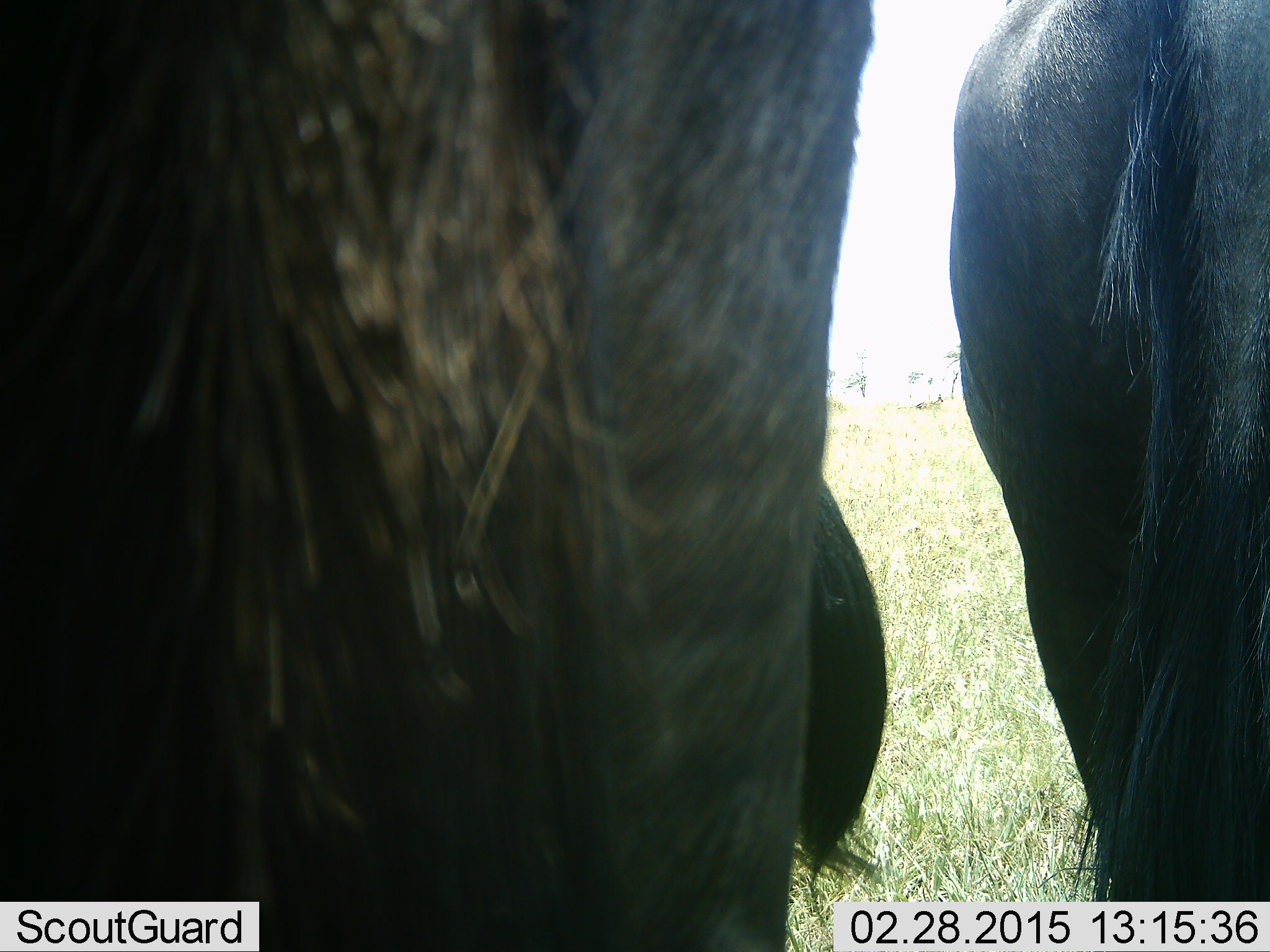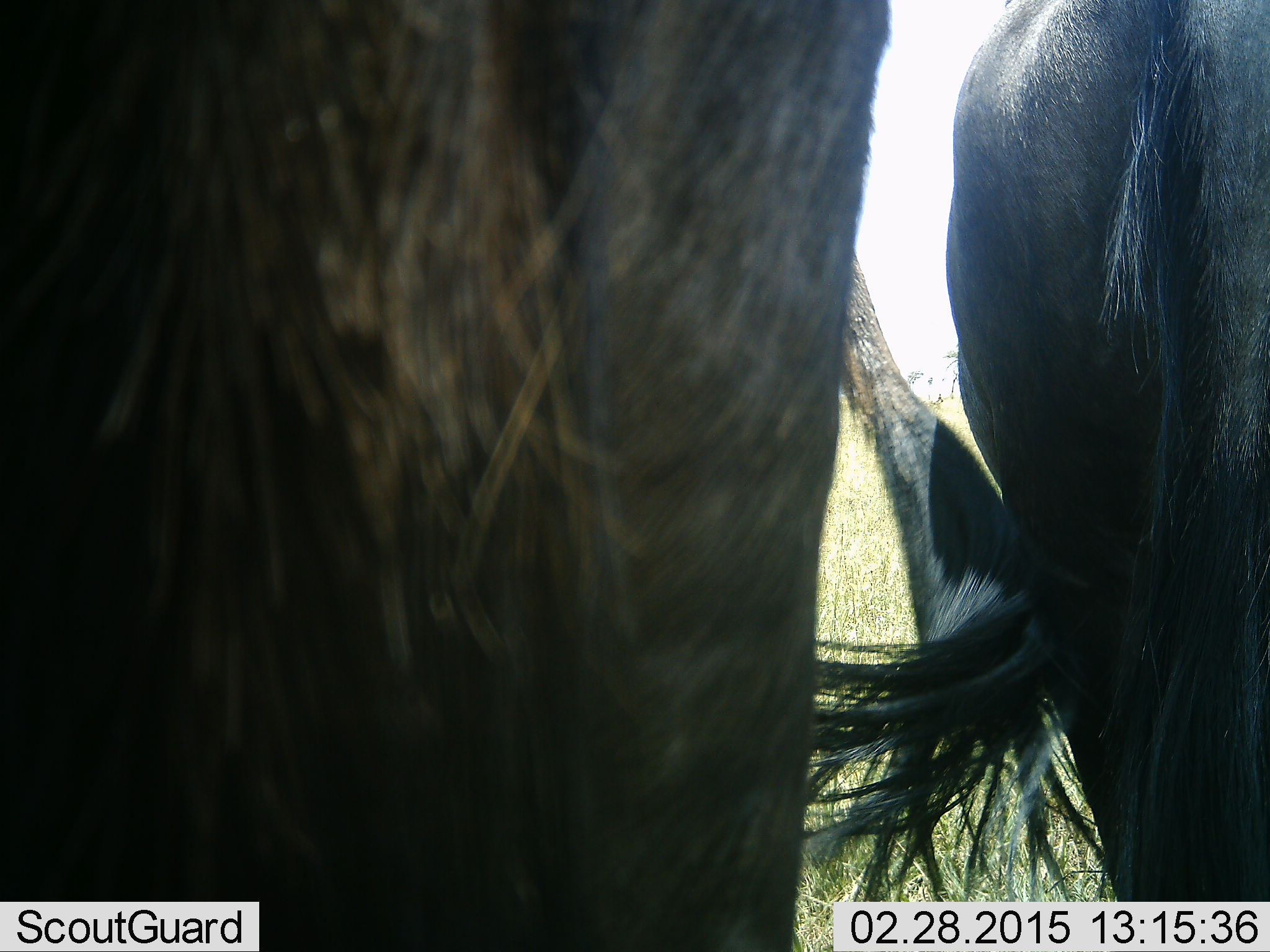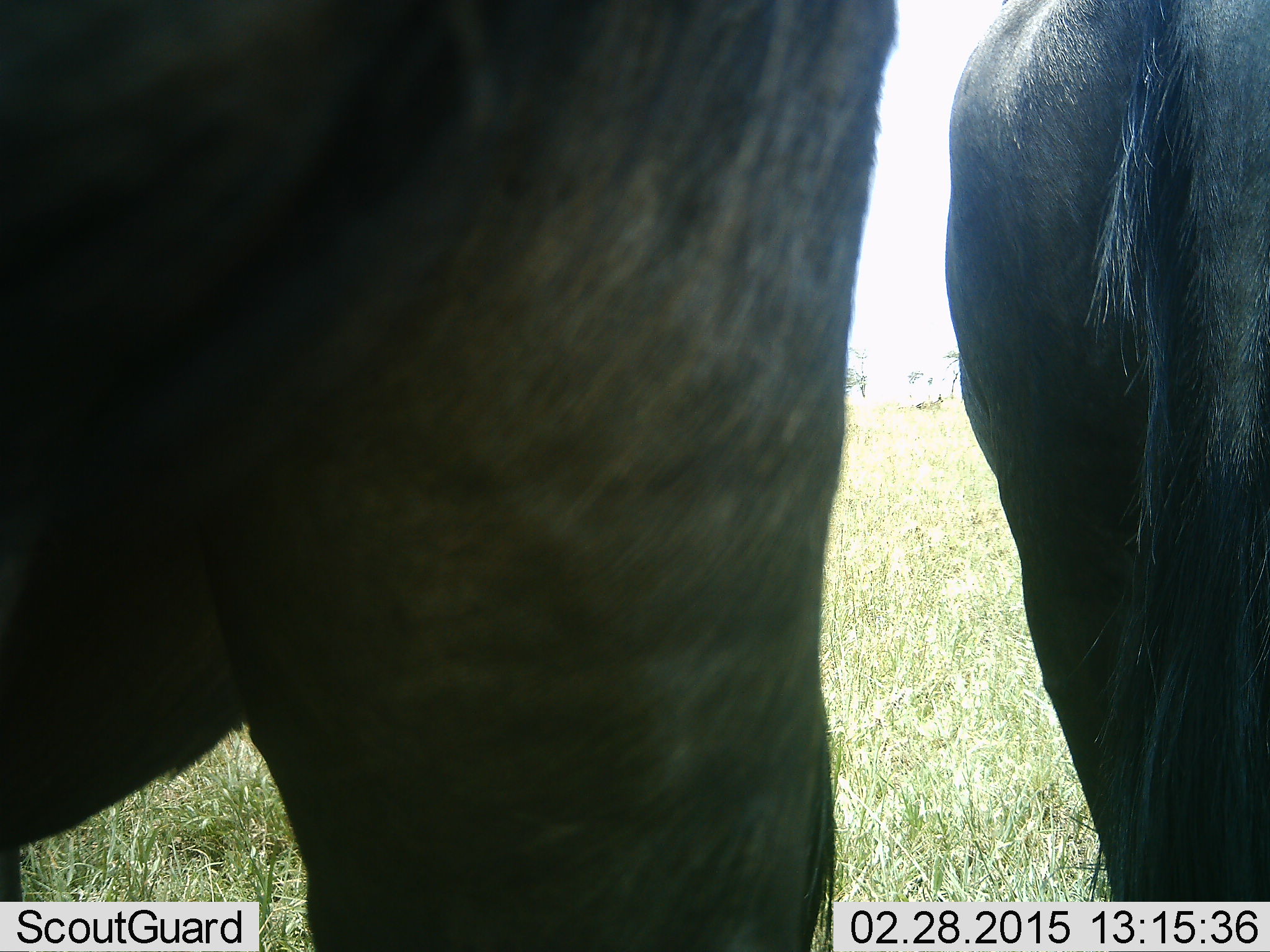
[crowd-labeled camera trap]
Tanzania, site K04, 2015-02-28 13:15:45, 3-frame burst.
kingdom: Animalia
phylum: Chordata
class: Mammalia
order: Artiodactyla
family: Bovidae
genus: Connochaetes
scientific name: Connochaetes taurinus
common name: blue wildebeest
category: wildebeest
Wildebeest (blue wildebeest) (Connochaetes taurinus), count 2. Behavior (volunteer vote fractions): standing 100%, resting 0%, moving 0%, interacting 0%. Young present (vote fraction): 0%. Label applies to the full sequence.